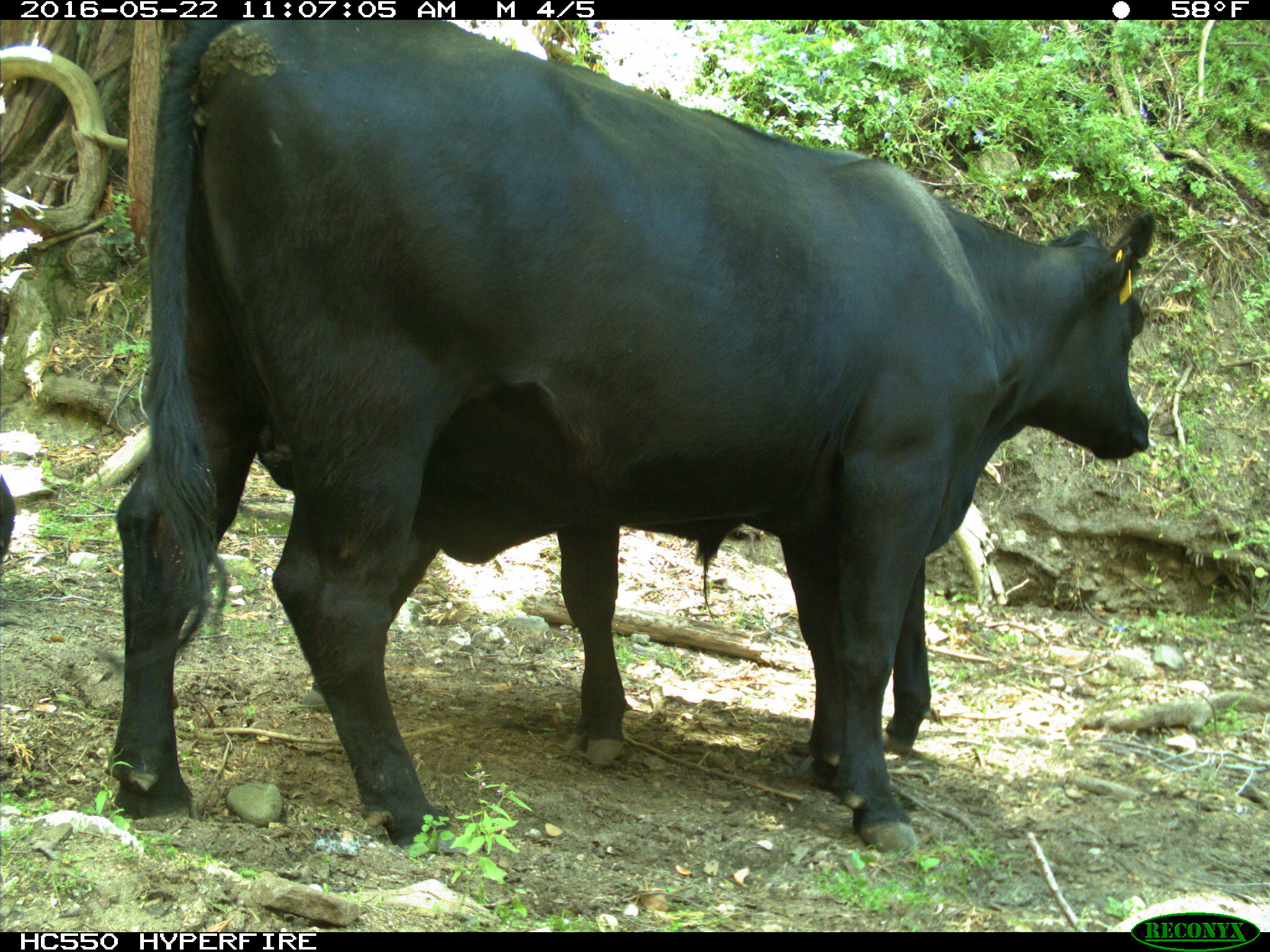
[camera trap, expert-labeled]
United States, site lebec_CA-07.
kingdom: Animalia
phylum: Chordata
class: Mammalia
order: Artiodactyla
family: Bovidae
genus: Bos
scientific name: Bos taurus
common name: domestic cow